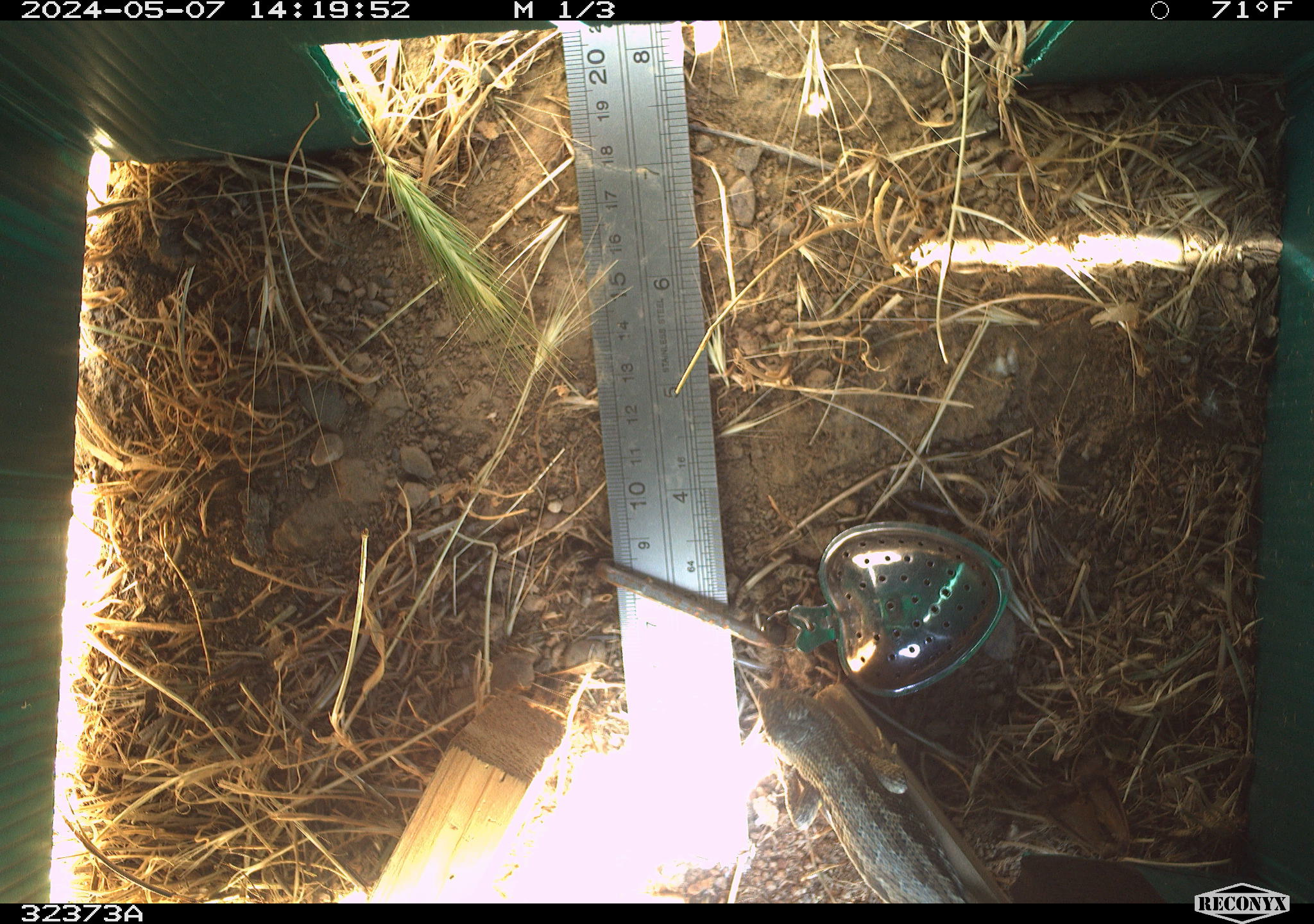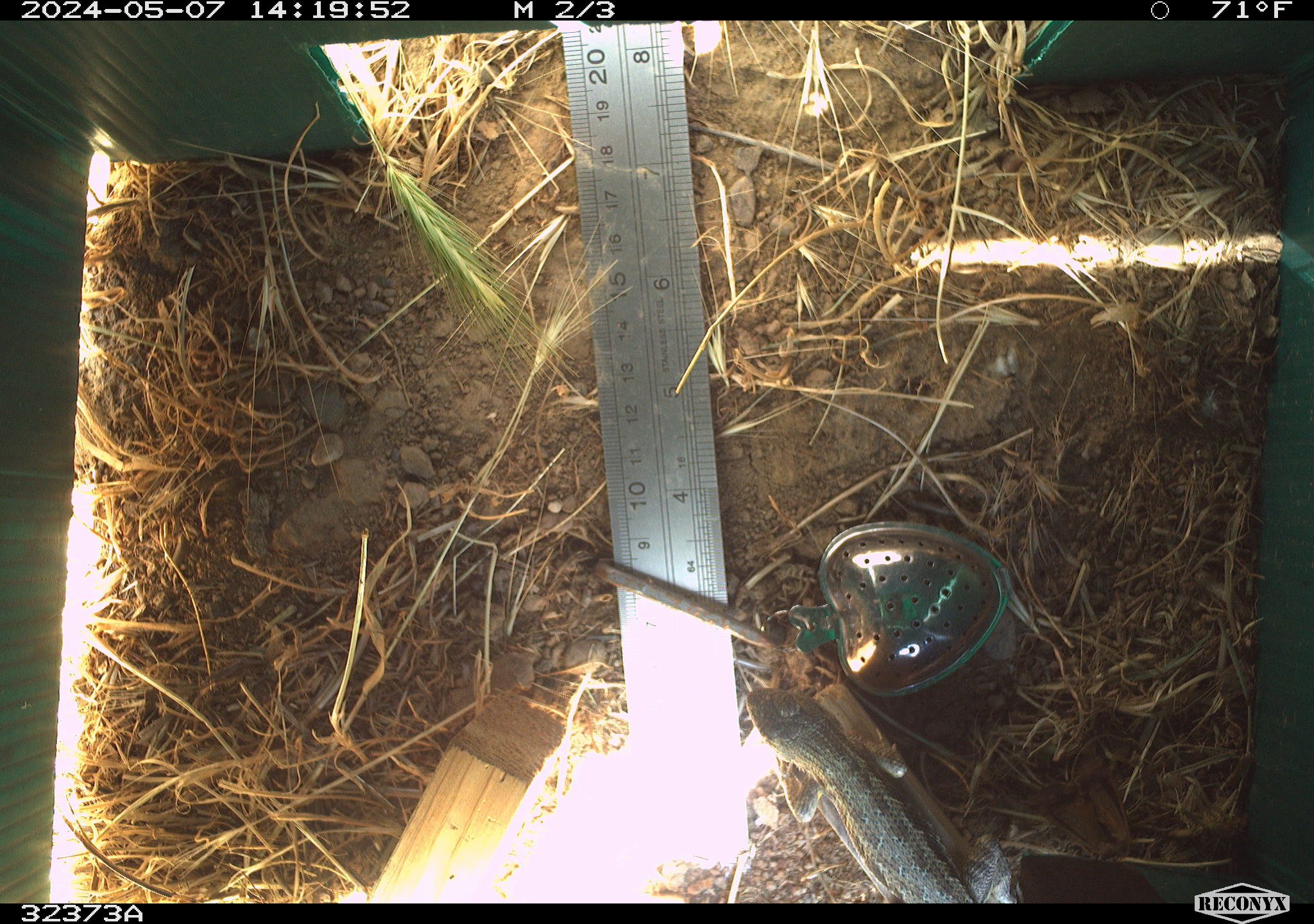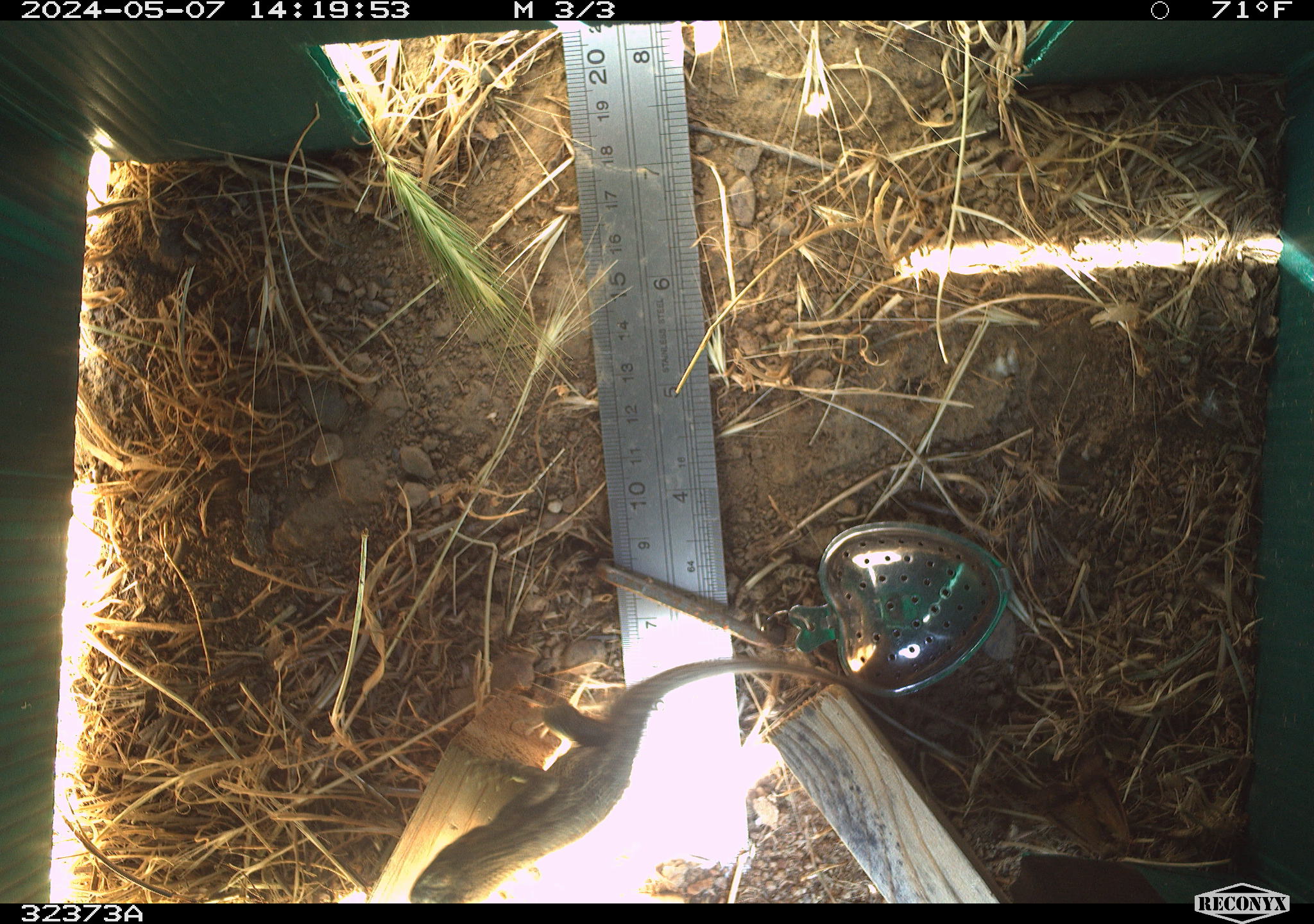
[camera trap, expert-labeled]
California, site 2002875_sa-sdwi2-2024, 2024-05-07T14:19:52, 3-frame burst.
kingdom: Animalia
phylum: Chordata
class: Reptilia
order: Squamata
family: Phrynosomatidae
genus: Sceloporus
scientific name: Sceloporus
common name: spiny lizards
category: sceloporus species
Sceloporus species (spiny lizards) (Sceloporus).